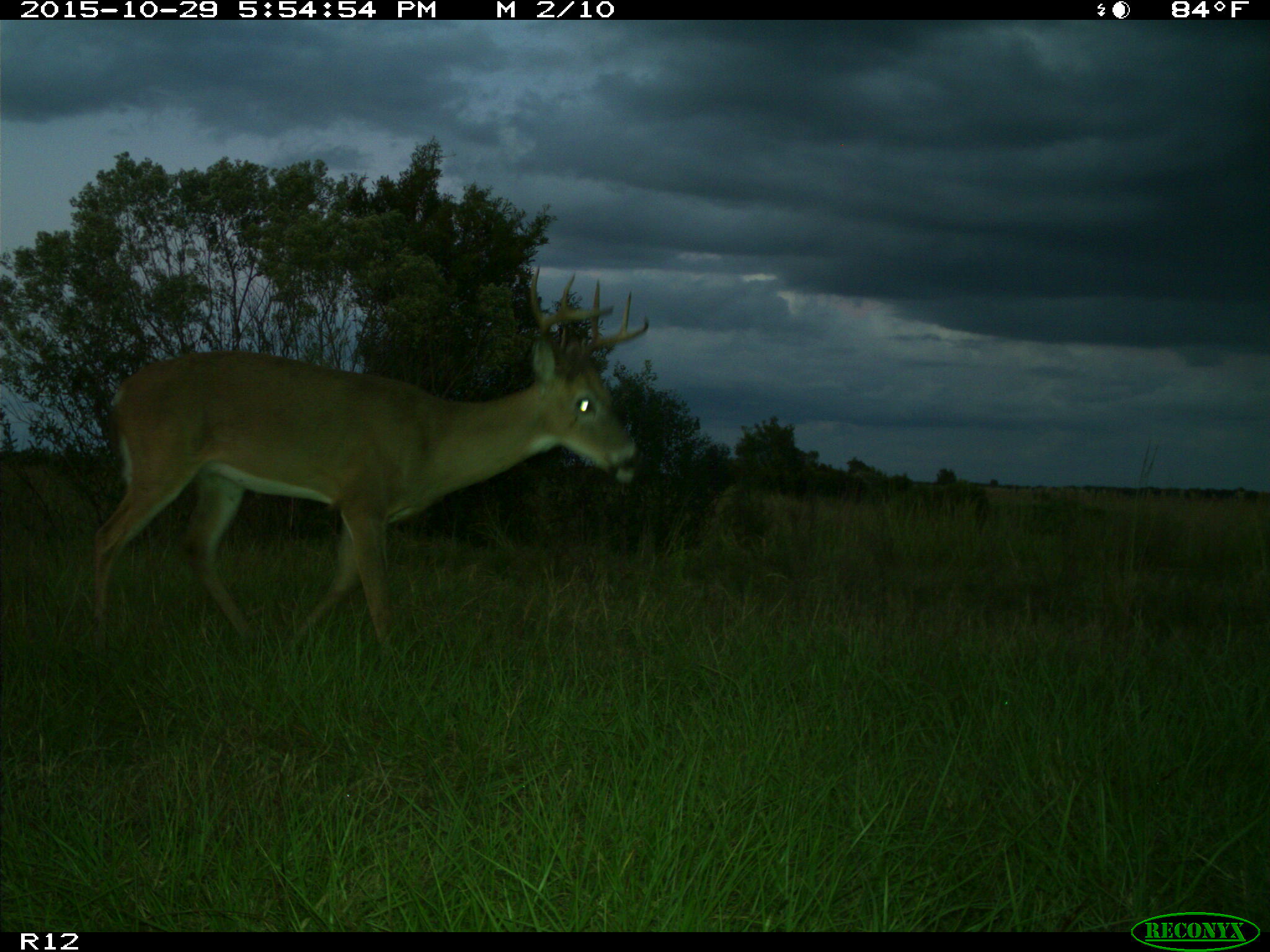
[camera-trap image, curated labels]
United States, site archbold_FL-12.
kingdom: Animalia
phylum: Chordata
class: Mammalia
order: Artiodactyla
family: Cervidae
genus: Odocoileus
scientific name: Odocoileus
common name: deer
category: unidentified deer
Unidentified deer (deer) (Odocoileus).